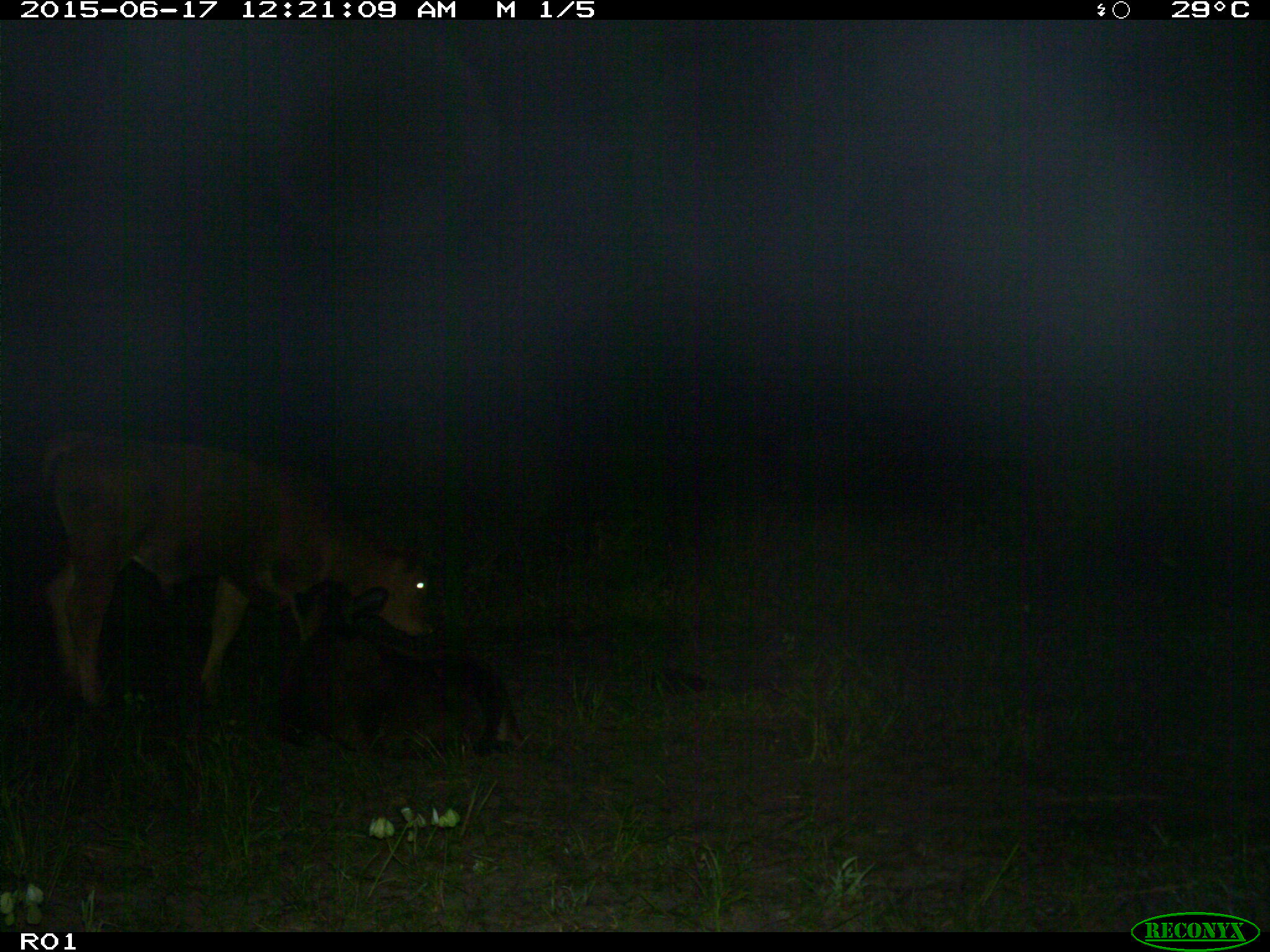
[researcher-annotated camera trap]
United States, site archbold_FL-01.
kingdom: Animalia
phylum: Chordata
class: Mammalia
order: Artiodactyla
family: Bovidae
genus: Bos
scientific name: Bos taurus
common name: domestic cow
Bos taurus (domestic cow).